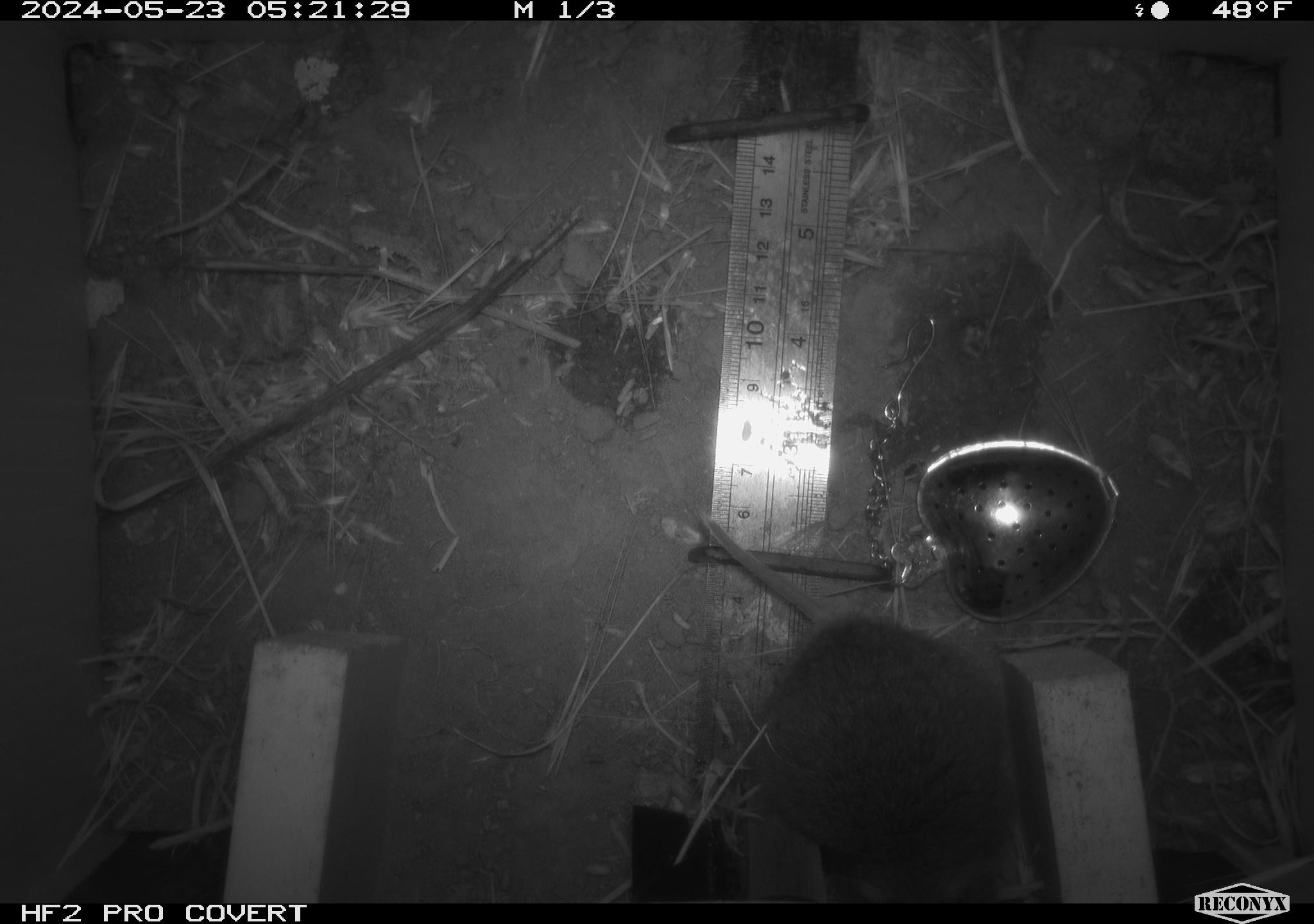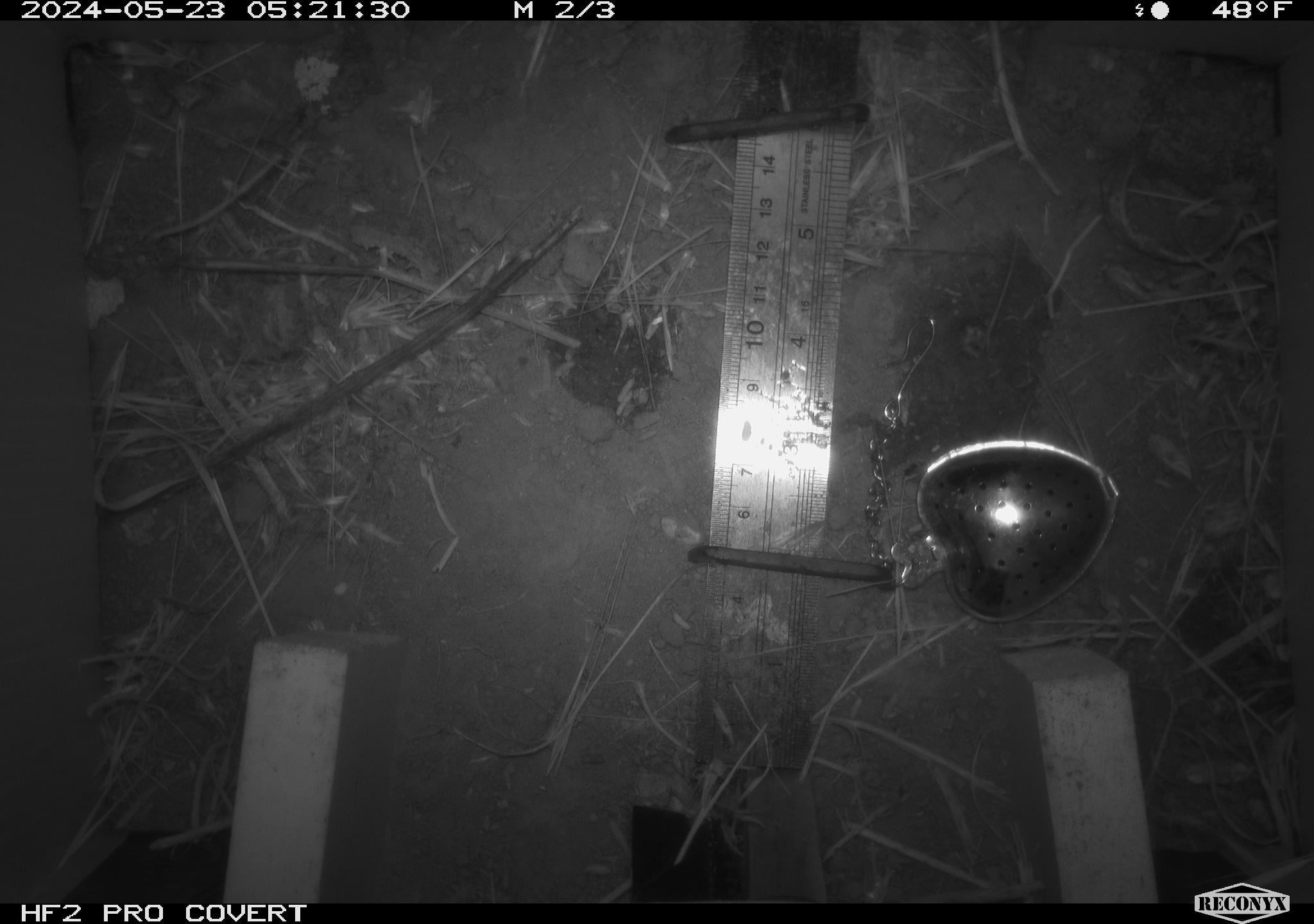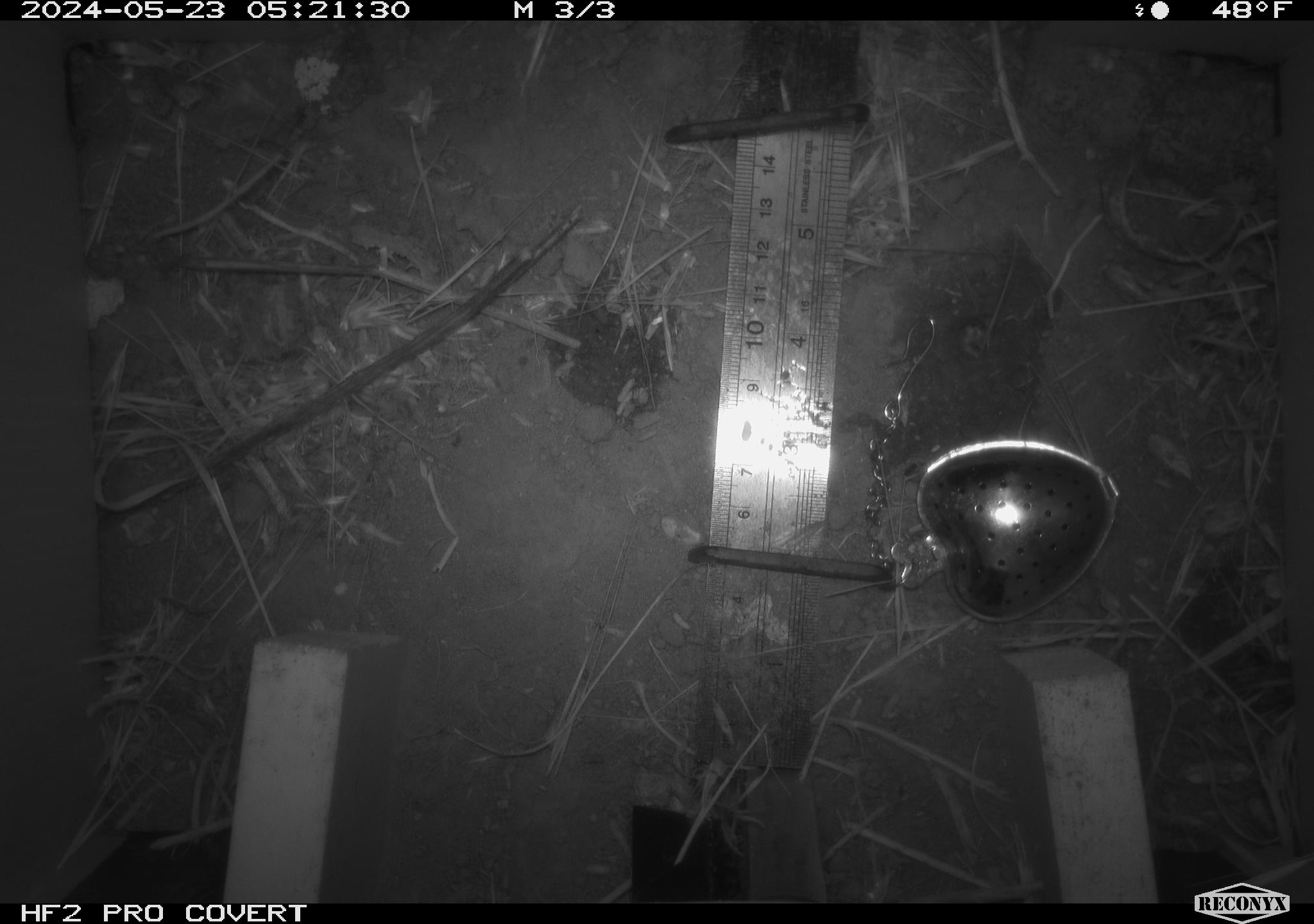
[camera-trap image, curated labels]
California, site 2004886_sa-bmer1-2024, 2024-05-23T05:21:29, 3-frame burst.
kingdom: Animalia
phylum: Chordata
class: Mammalia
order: Rodentia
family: Cricetidae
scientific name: Arvicolinae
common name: voles, lemmings, and muskrats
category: arvicolinae subfamily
Arvicolinae subfamily (voles, lemmings, and muskrats) (Arvicolinae).